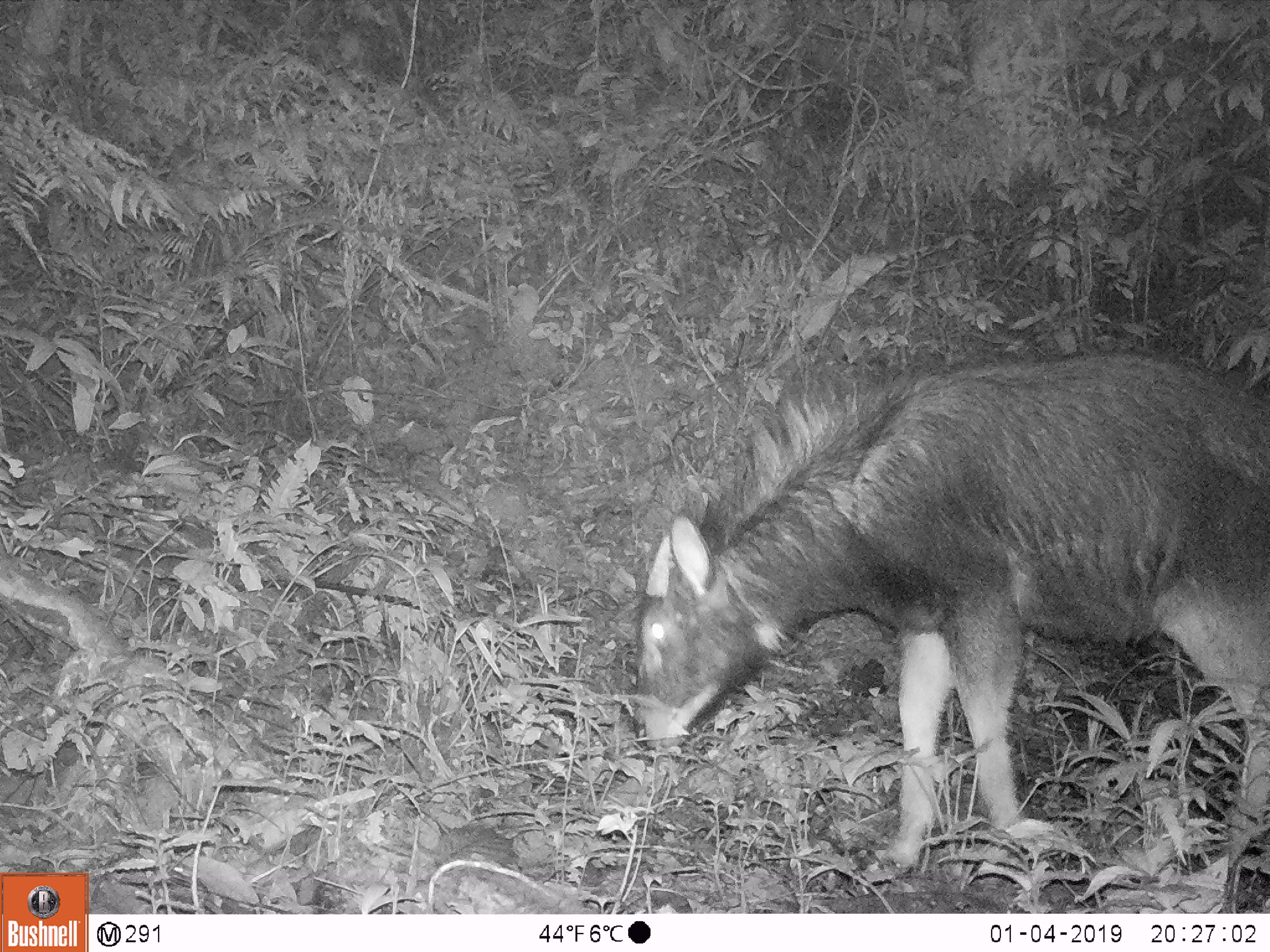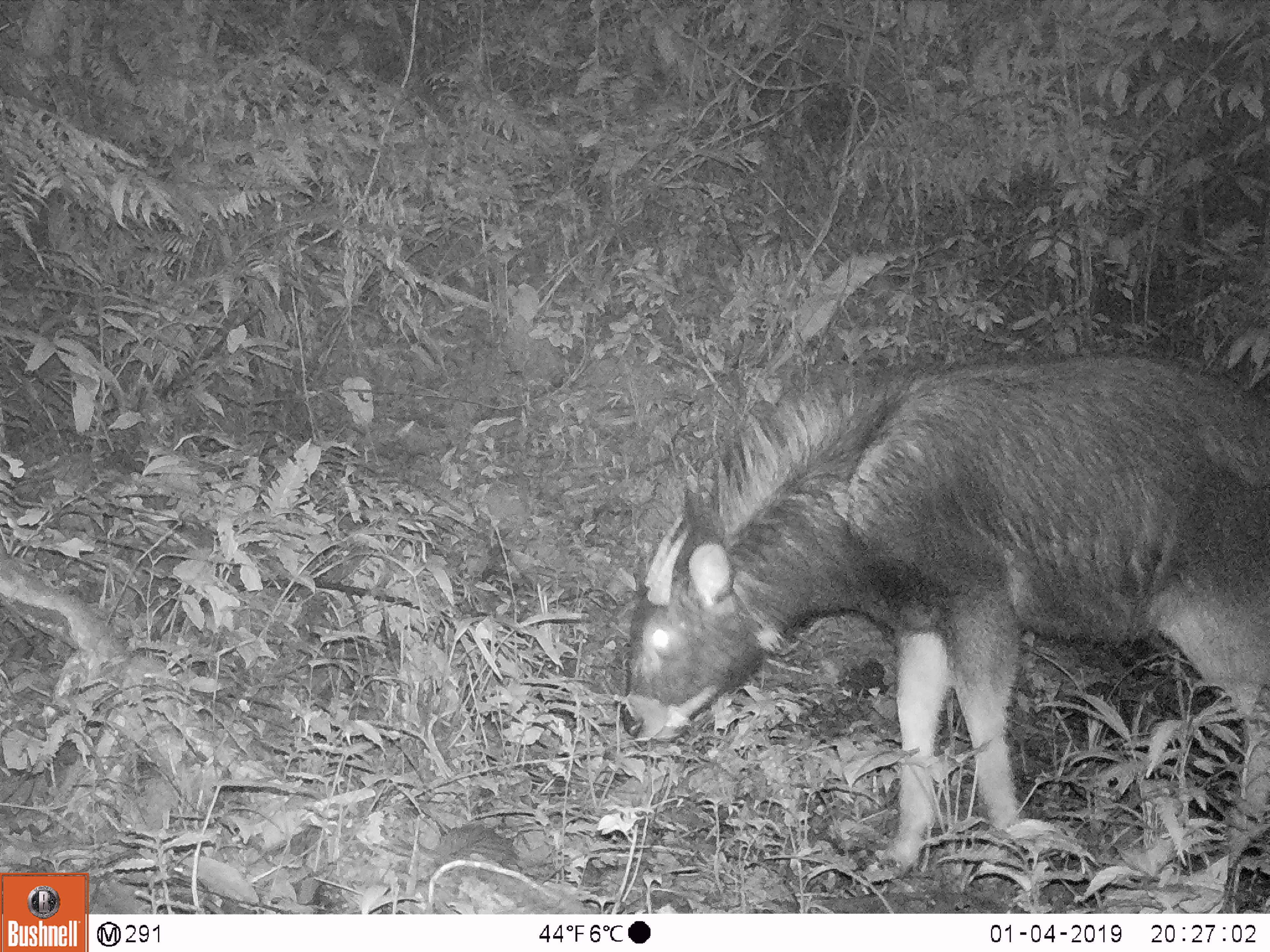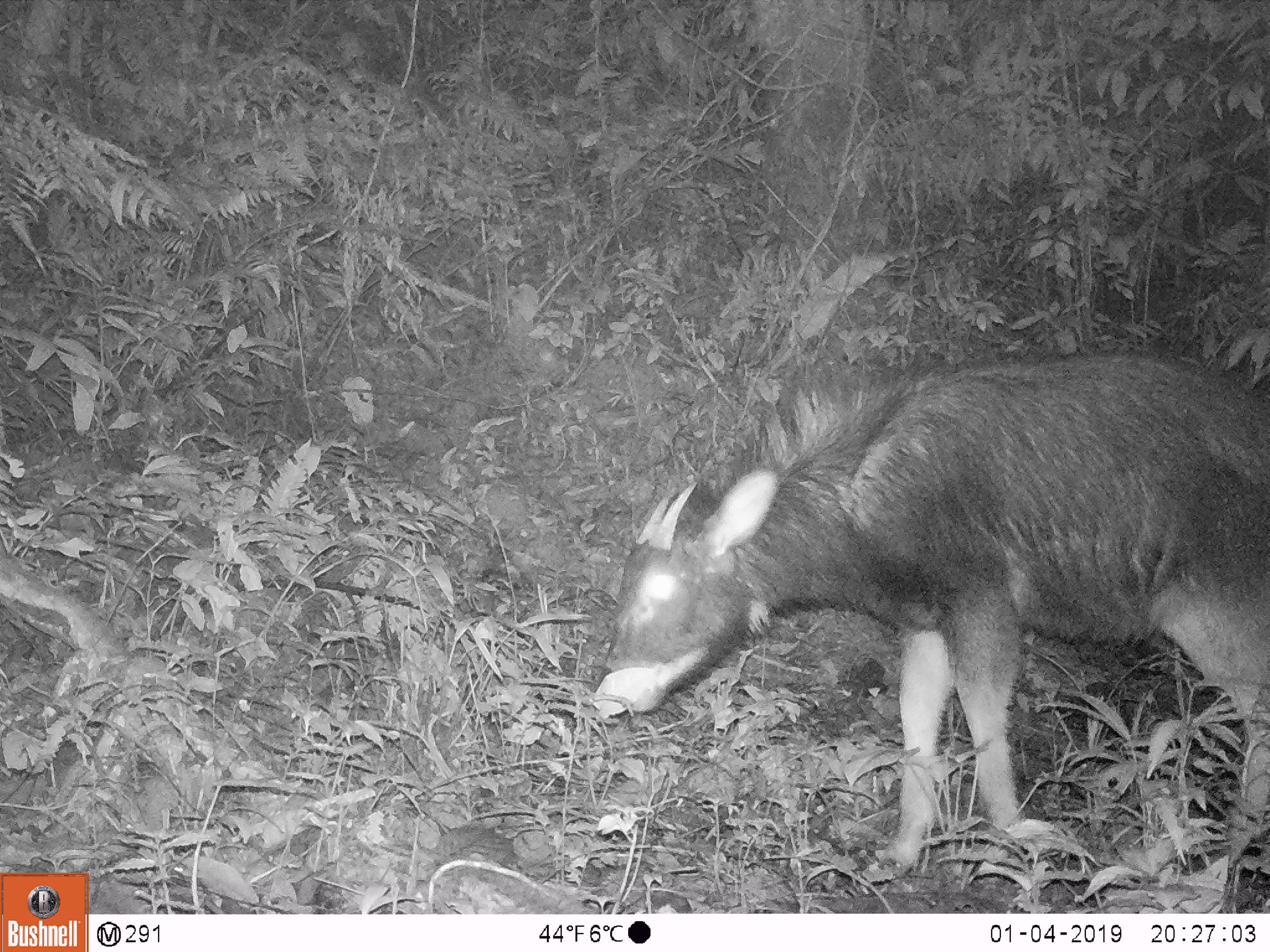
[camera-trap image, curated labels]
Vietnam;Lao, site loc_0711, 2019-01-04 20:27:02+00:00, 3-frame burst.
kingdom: Animalia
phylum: Chordata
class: Mammalia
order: Artiodactyla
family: Bovidae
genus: Capricornis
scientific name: Capricornis sumatraensis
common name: chinese serow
Chinese serow (Capricornis sumatraensis). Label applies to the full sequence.